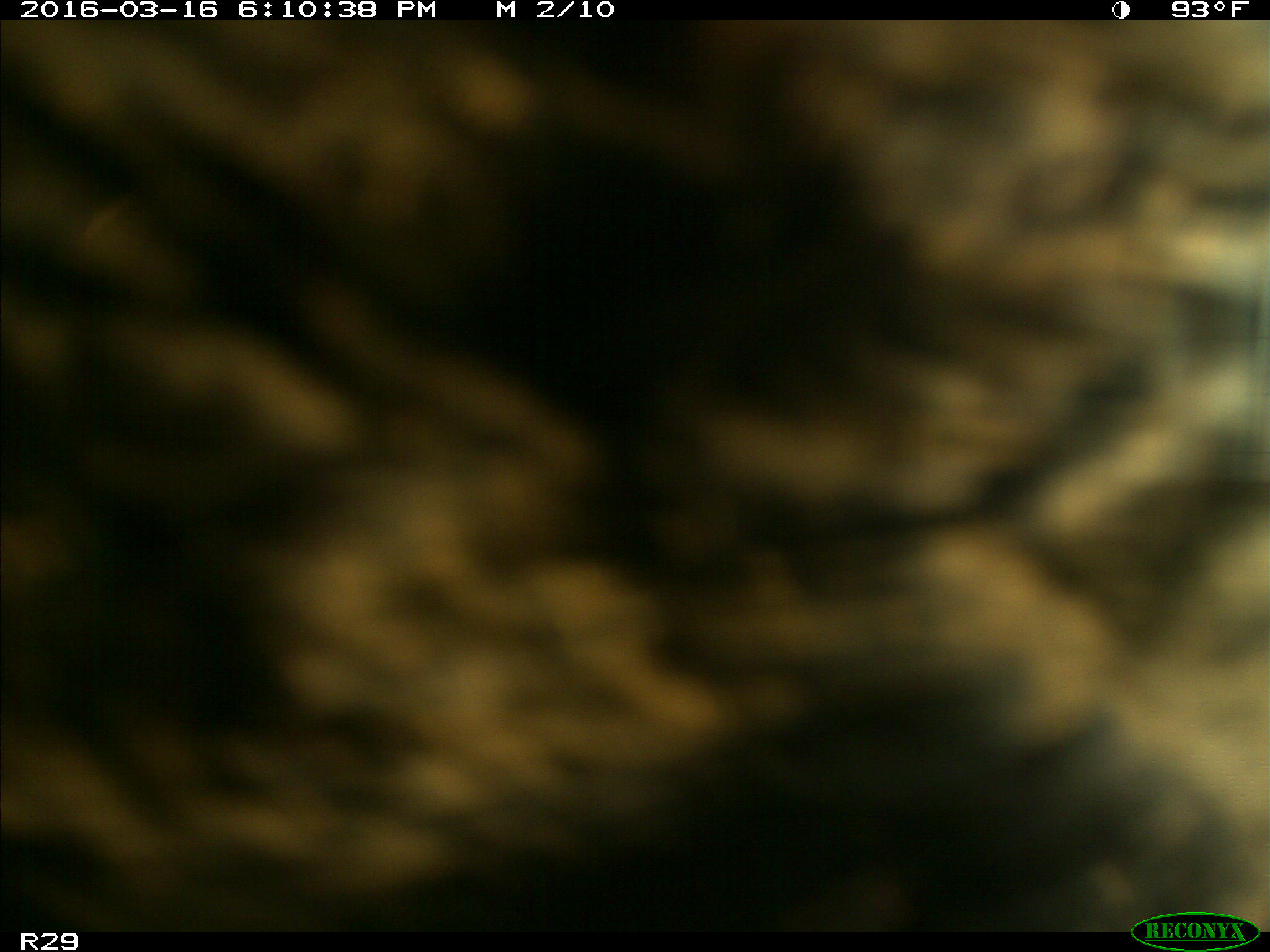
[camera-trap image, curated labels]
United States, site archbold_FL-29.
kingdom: Animalia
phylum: Chordata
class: Mammalia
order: Artiodactyla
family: Bovidae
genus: Bos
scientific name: Bos taurus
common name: domestic cow